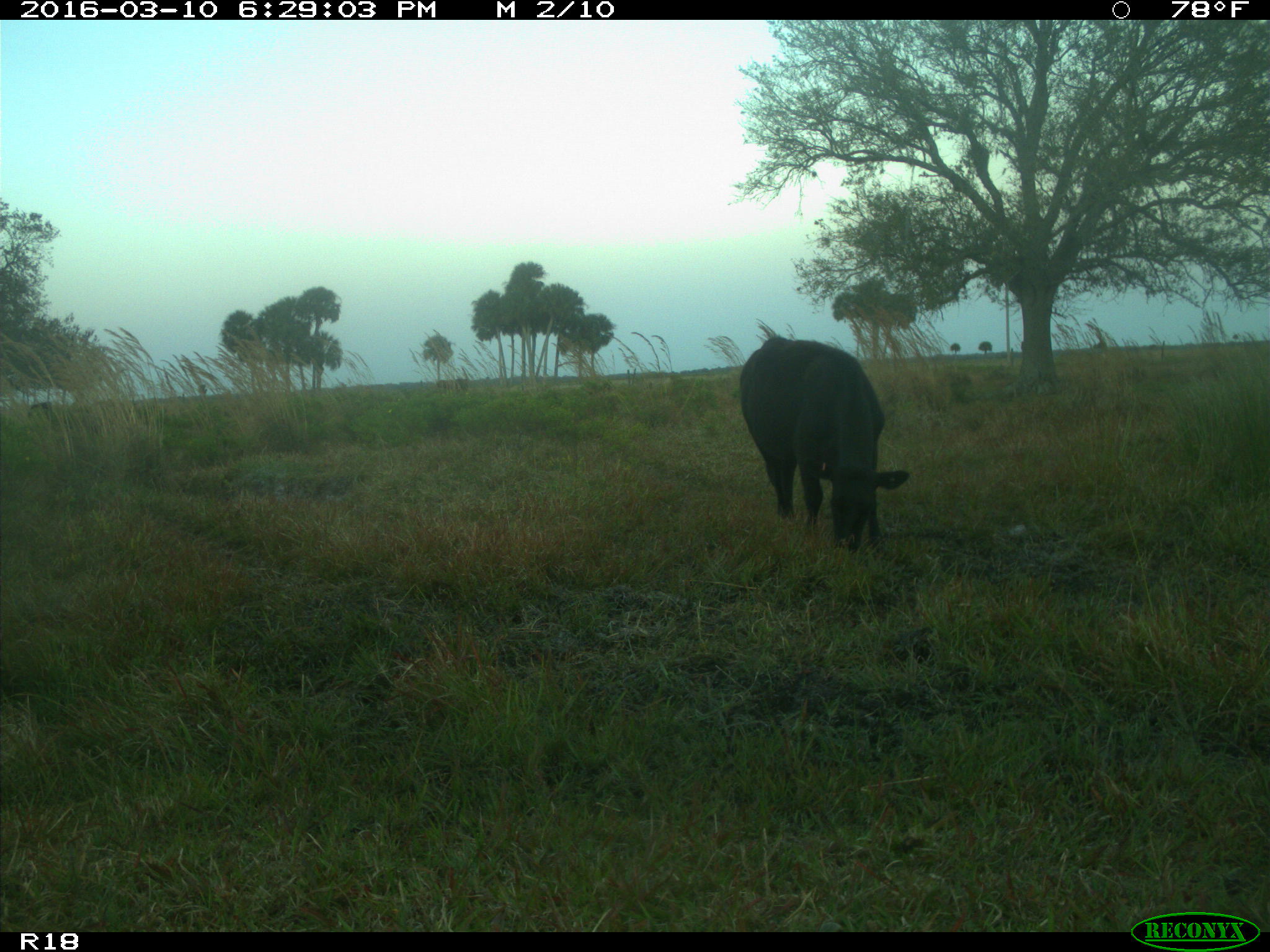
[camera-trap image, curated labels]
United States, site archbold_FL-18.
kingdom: Animalia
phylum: Chordata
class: Mammalia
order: Artiodactyla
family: Bovidae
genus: Bos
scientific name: Bos taurus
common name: domestic cow